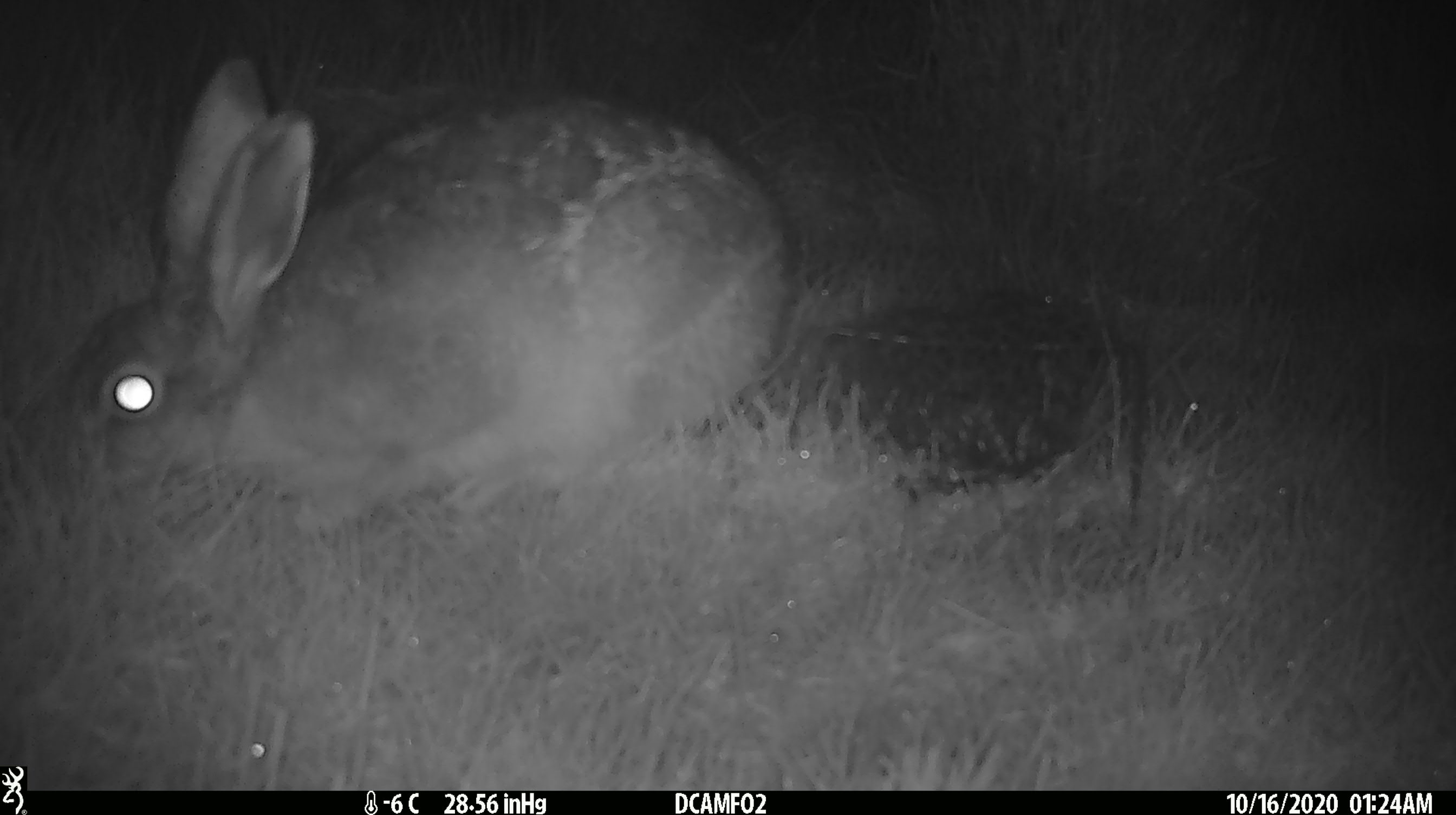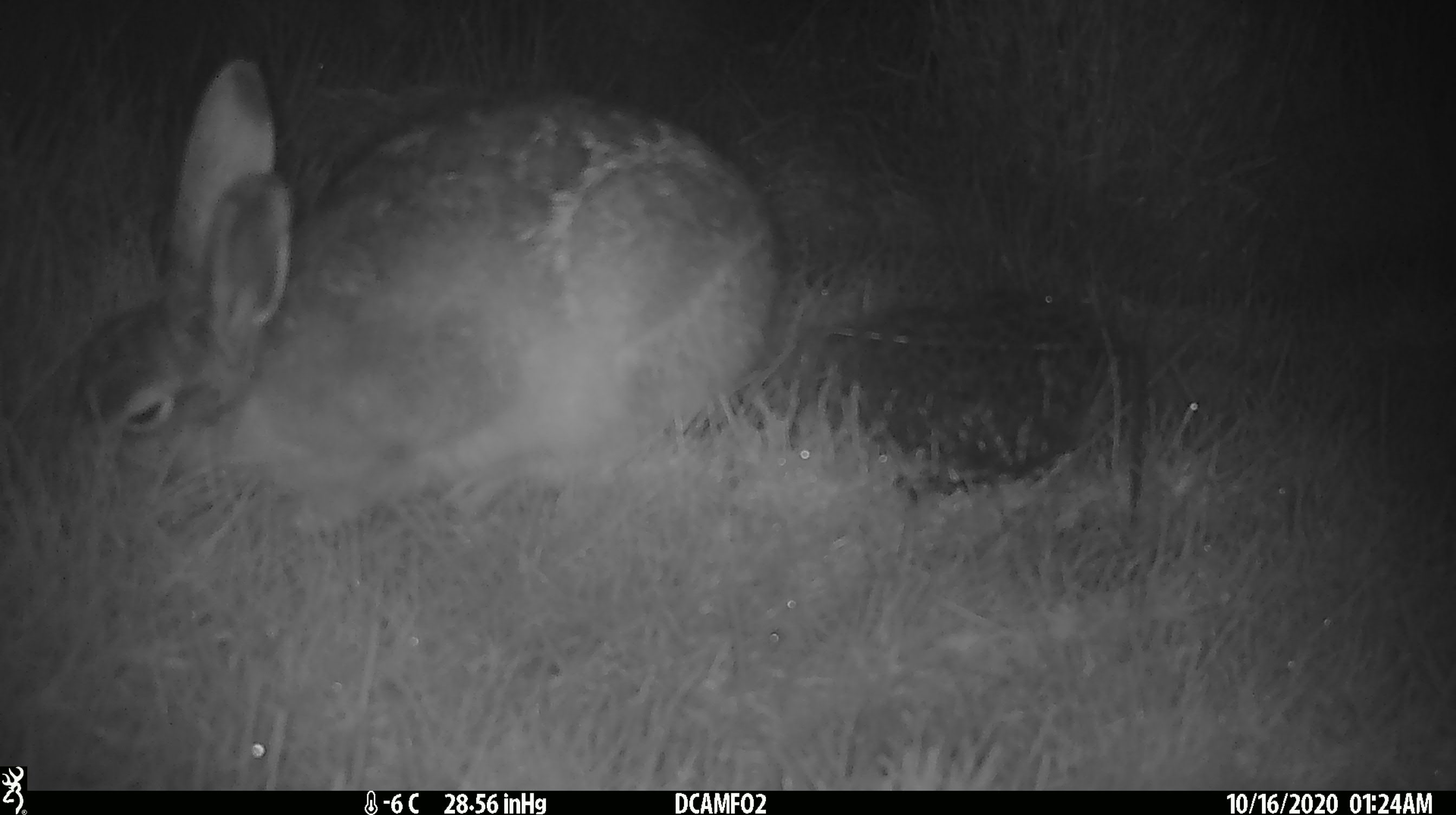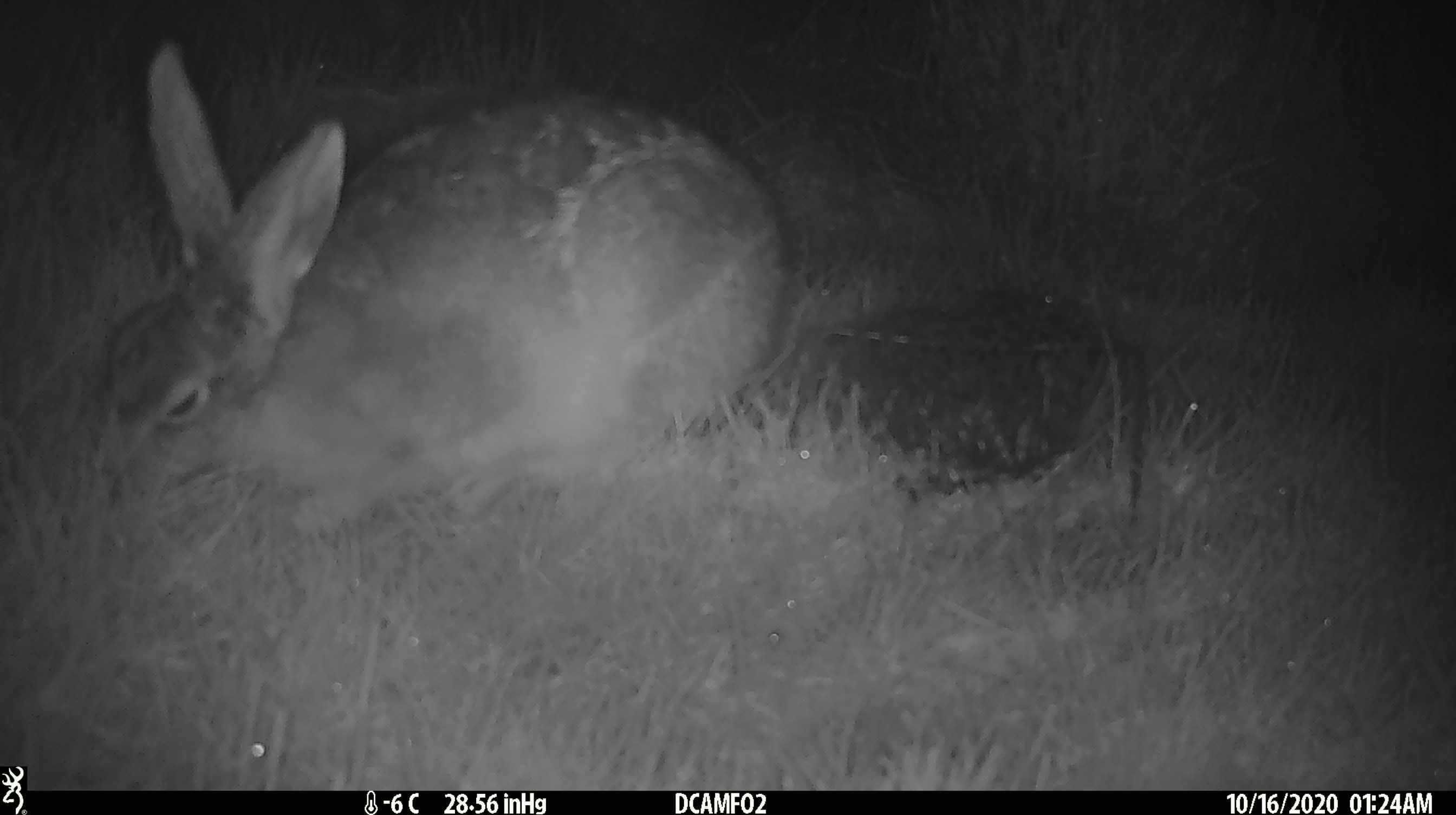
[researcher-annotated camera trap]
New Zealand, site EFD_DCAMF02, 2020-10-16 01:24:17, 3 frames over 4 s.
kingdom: Animalia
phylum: Chordata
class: Mammalia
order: Lagomorpha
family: Leporidae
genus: Lepus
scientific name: Lepus europaeus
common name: brown hare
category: hare